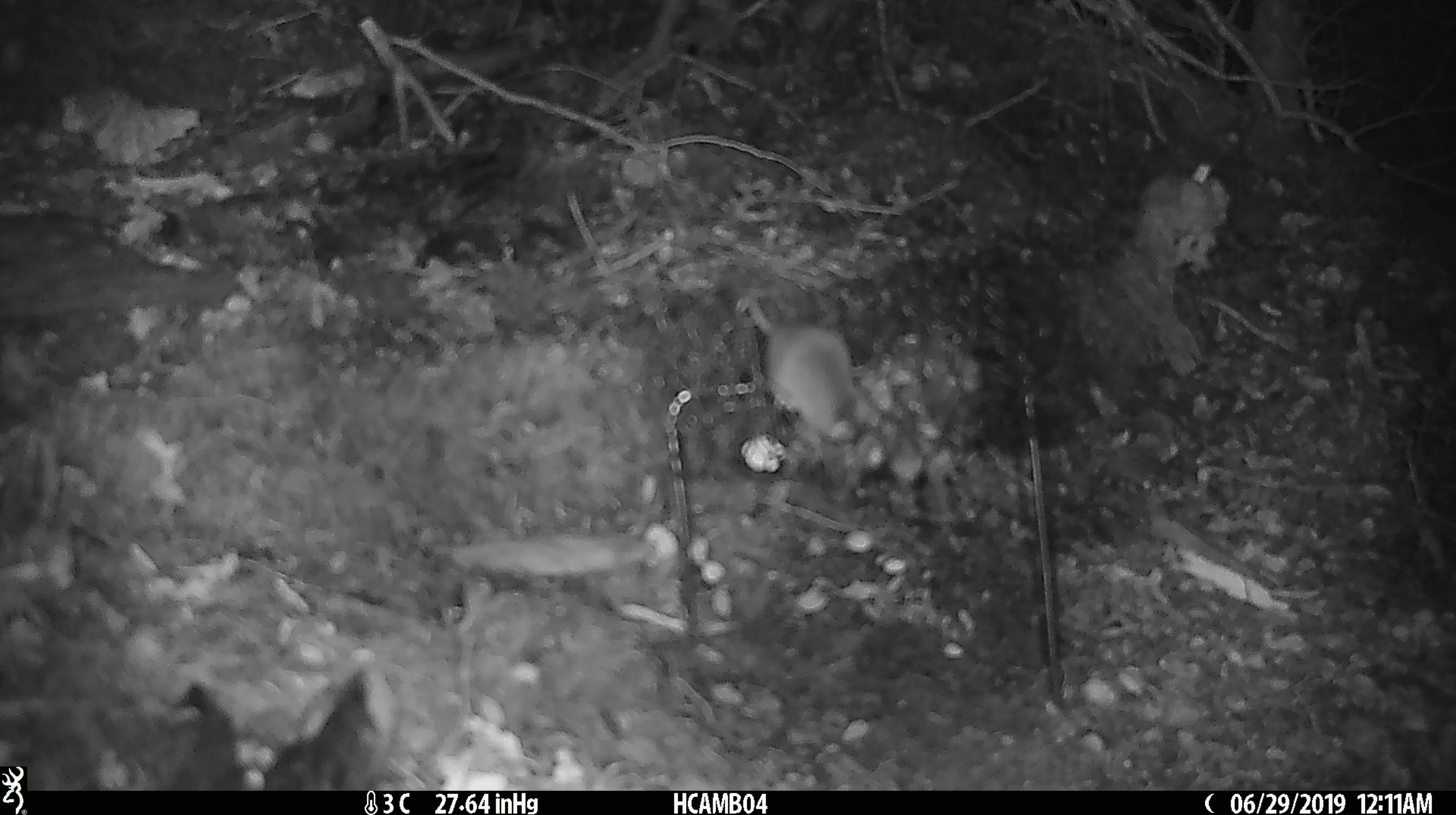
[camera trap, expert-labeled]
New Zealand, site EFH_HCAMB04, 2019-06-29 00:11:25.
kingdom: Animalia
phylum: Chordata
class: Mammalia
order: Rodentia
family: Muridae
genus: Mus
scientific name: Mus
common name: mouse